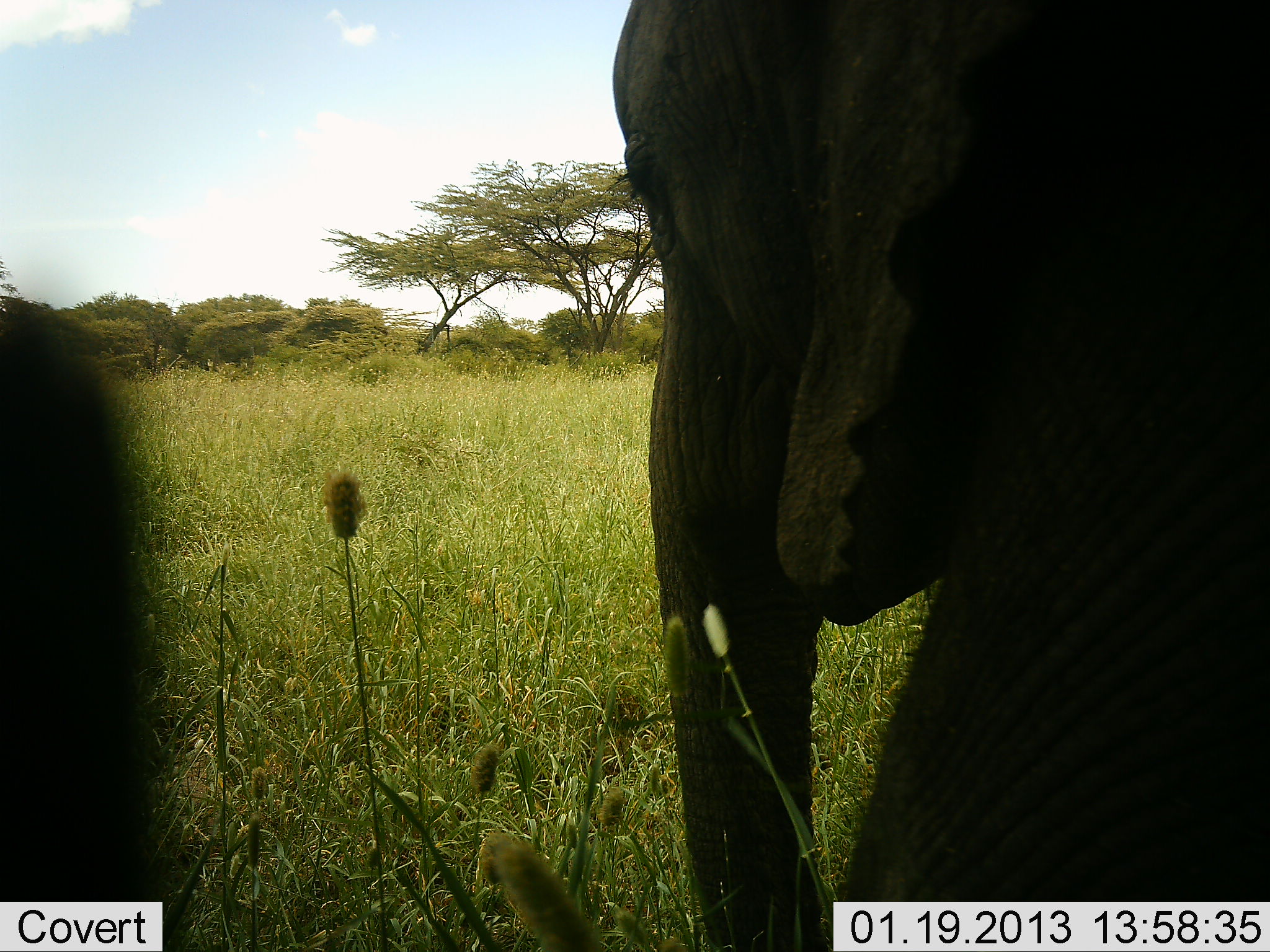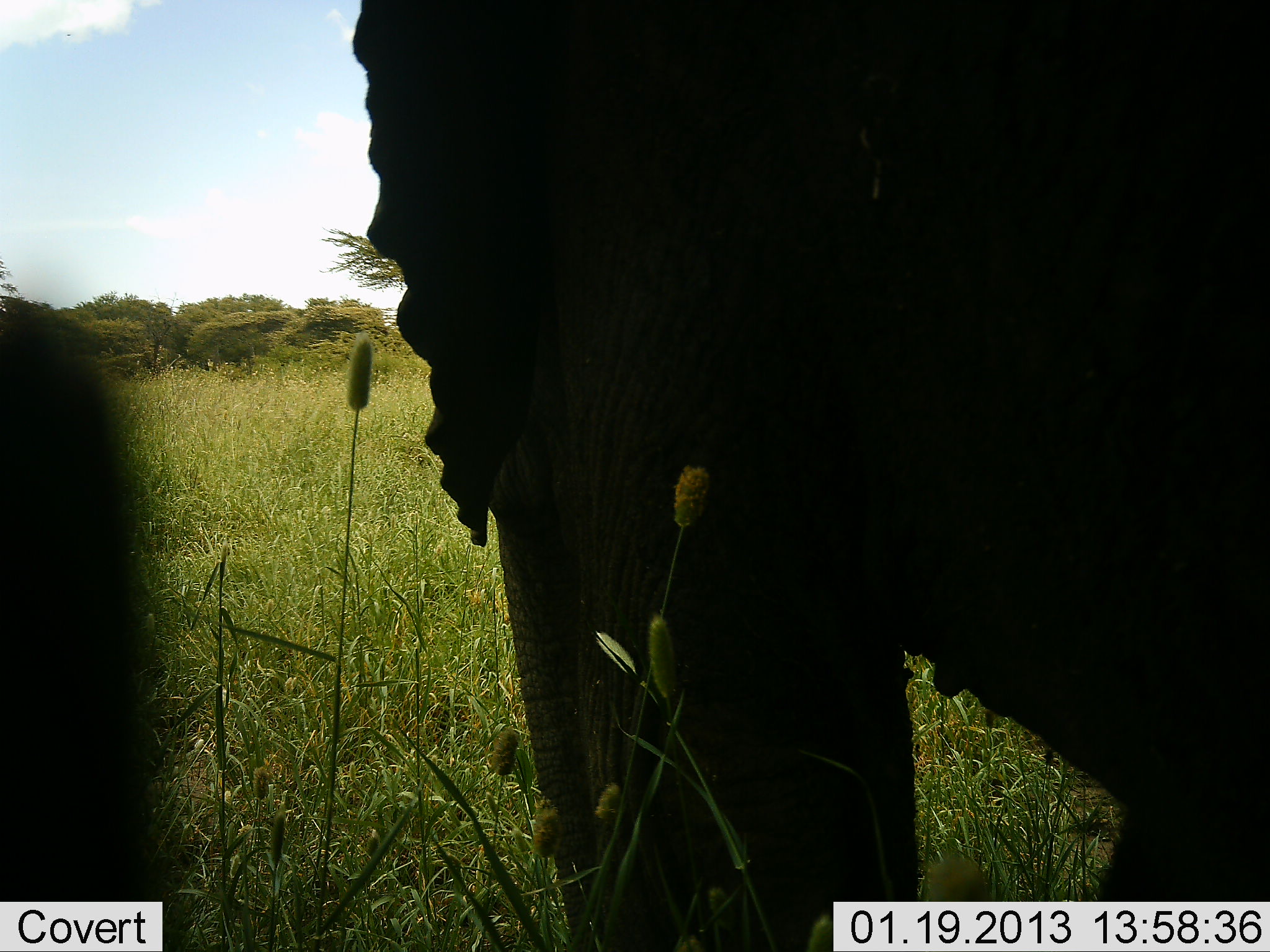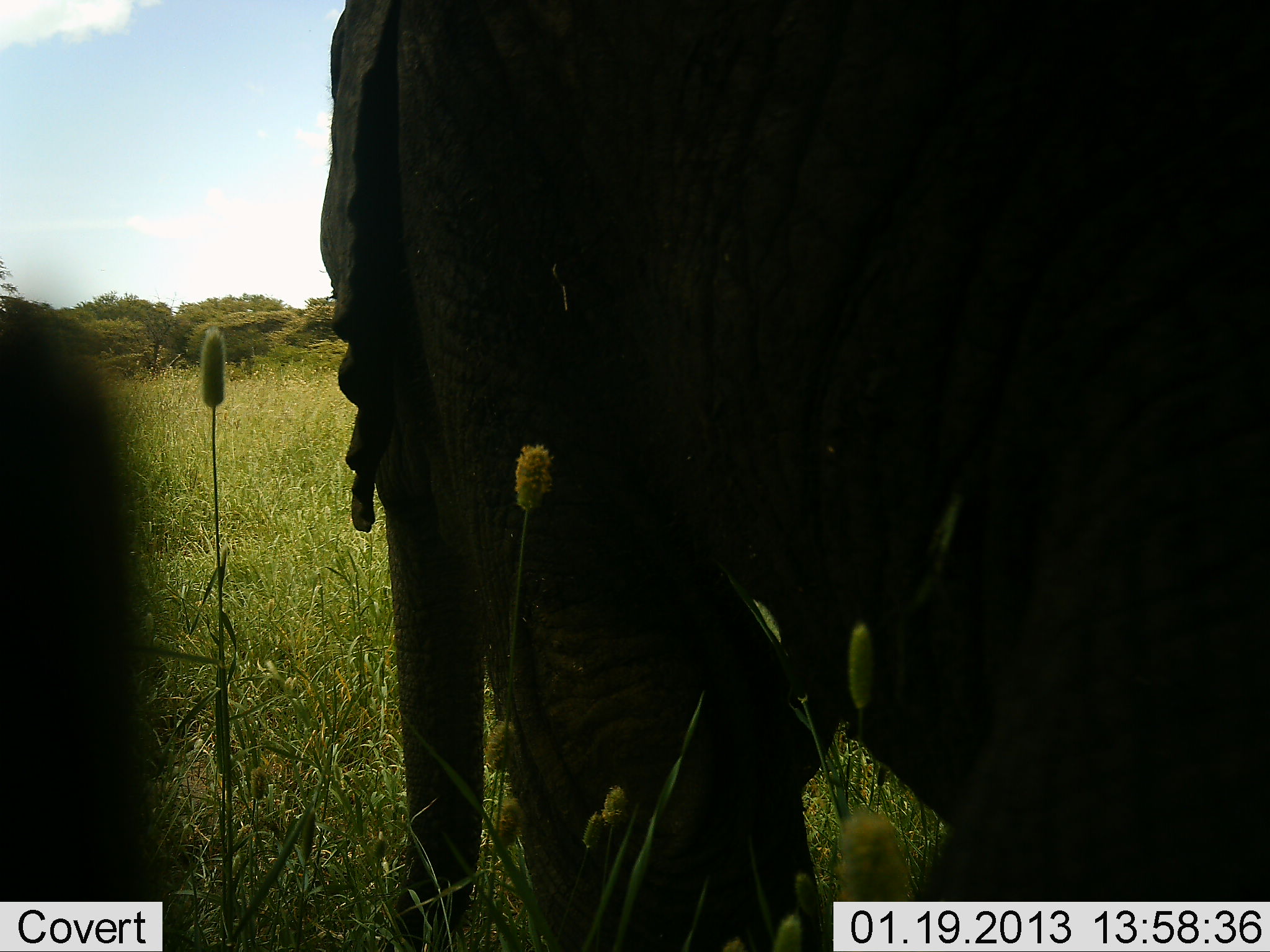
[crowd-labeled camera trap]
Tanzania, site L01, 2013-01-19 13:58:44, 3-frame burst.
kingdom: Animalia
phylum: Chordata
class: Mammalia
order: Proboscidea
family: Elephantidae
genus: Loxodonta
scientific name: Loxodonta africana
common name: african bush elephant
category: elephant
Elephant (african bush elephant) (Loxodonta africana), count 1. Behavior (volunteer vote fractions): standing 64%, resting 19%, moving 19%, interacting 0%. Young present (vote fraction): 0%. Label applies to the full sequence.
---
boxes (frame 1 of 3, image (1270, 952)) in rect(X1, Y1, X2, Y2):
animal: rect(611, 0, 1270, 952)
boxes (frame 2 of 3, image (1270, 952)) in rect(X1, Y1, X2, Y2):
animal: rect(353, 1, 1269, 952)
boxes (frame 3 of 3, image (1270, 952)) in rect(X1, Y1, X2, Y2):
animal: rect(318, 0, 1270, 952)